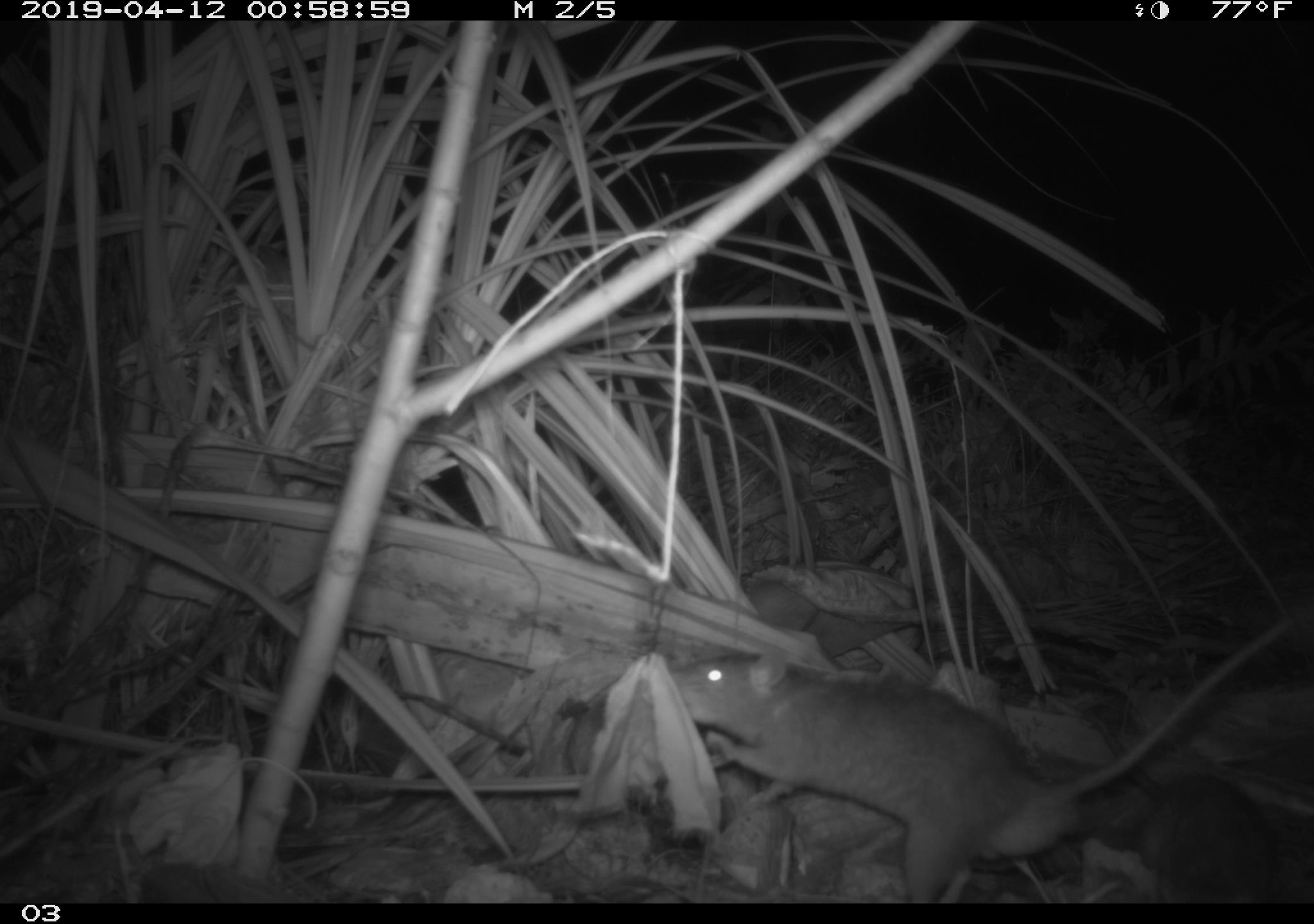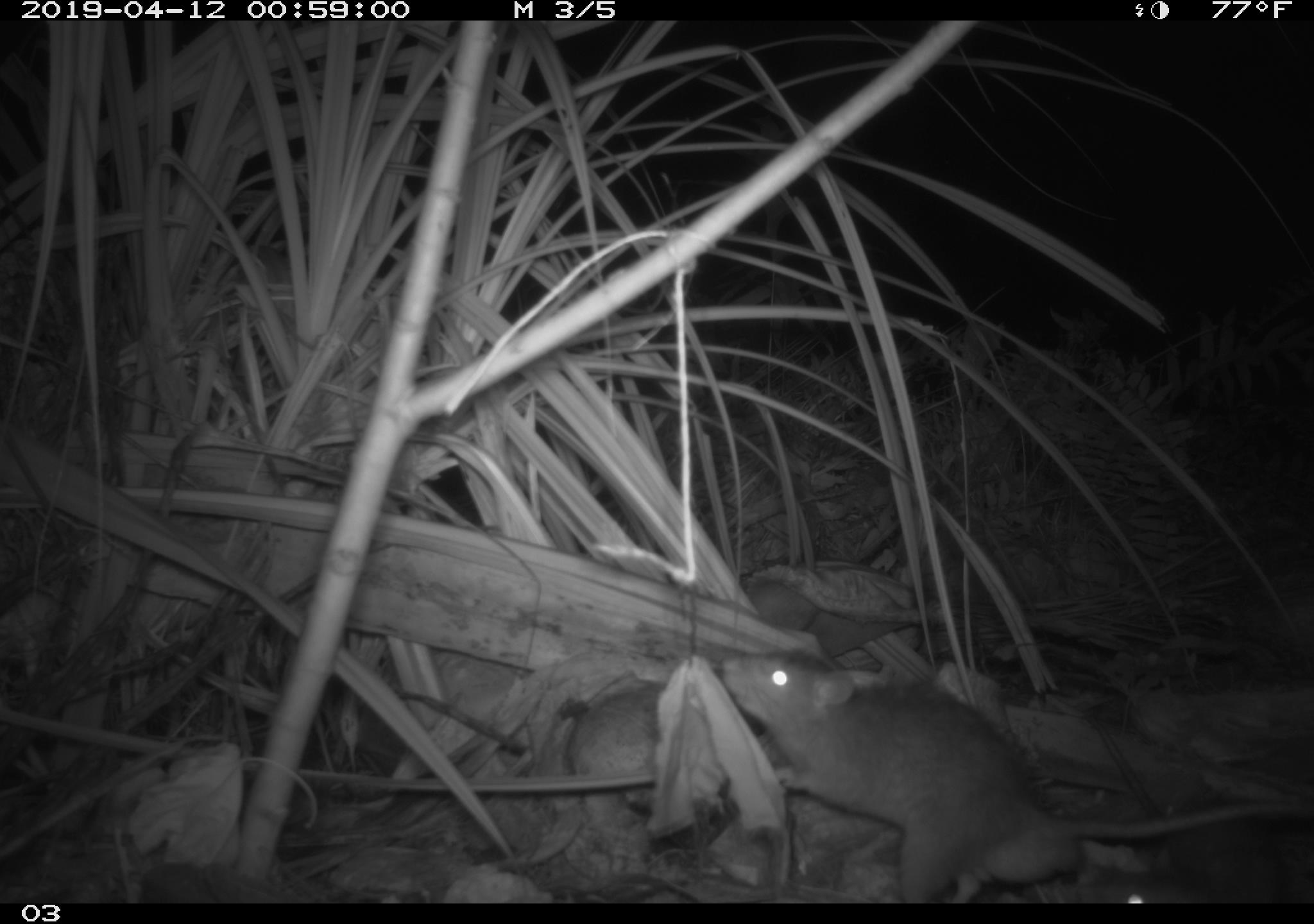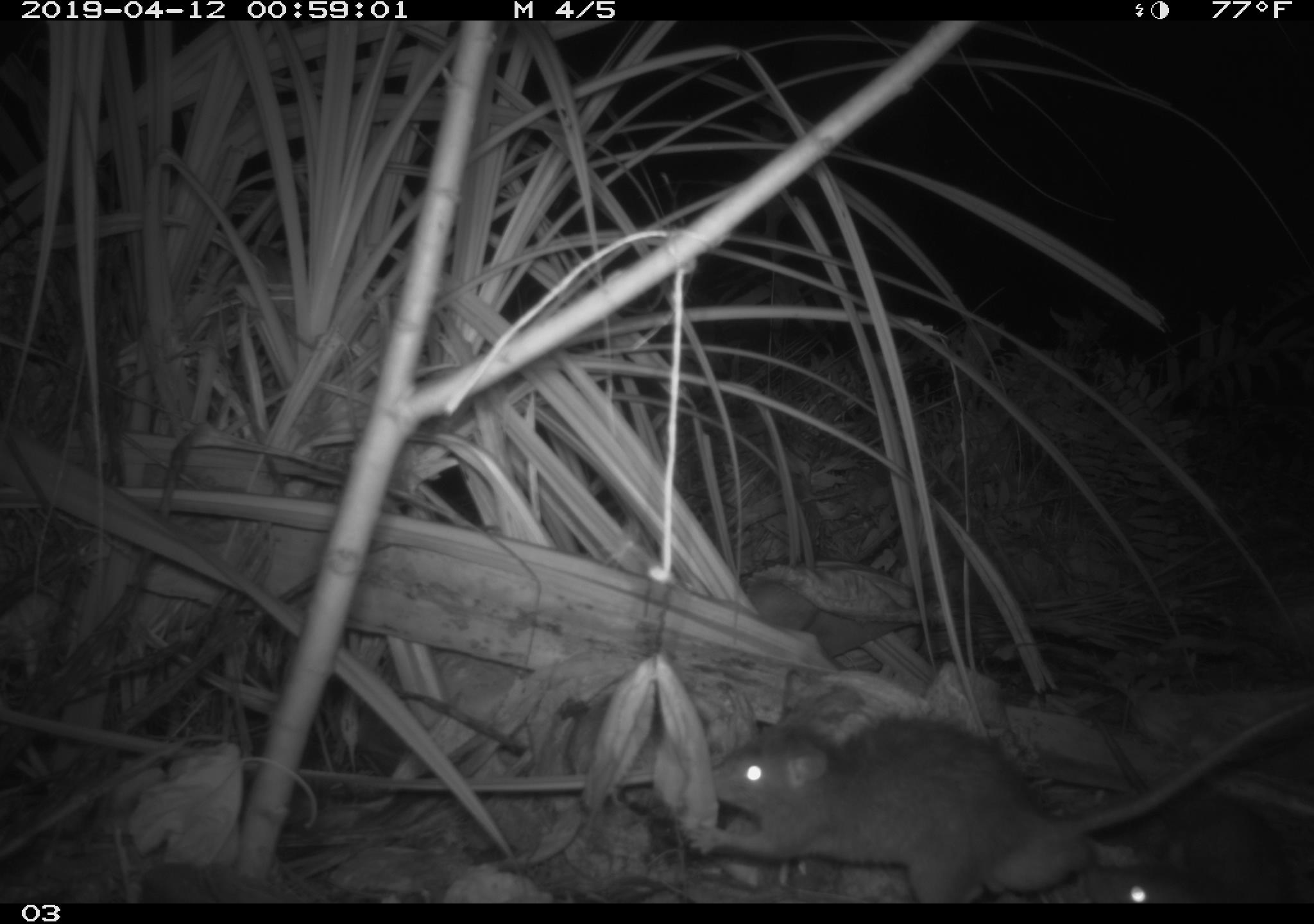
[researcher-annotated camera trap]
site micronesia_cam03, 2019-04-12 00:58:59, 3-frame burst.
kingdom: Animalia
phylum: Chordata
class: Mammalia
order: Rodentia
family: Muridae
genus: Rattus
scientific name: Rattus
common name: rat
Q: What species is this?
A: Rat (Rattus).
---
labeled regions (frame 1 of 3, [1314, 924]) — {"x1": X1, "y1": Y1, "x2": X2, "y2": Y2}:
rat: {"x1": 646, "y1": 635, "x2": 1286, "y2": 902}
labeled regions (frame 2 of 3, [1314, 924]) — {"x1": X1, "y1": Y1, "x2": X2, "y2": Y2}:
rat: {"x1": 715, "y1": 641, "x2": 1295, "y2": 903}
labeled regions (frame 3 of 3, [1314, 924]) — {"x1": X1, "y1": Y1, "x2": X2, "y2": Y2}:
rat: {"x1": 689, "y1": 703, "x2": 1290, "y2": 903}